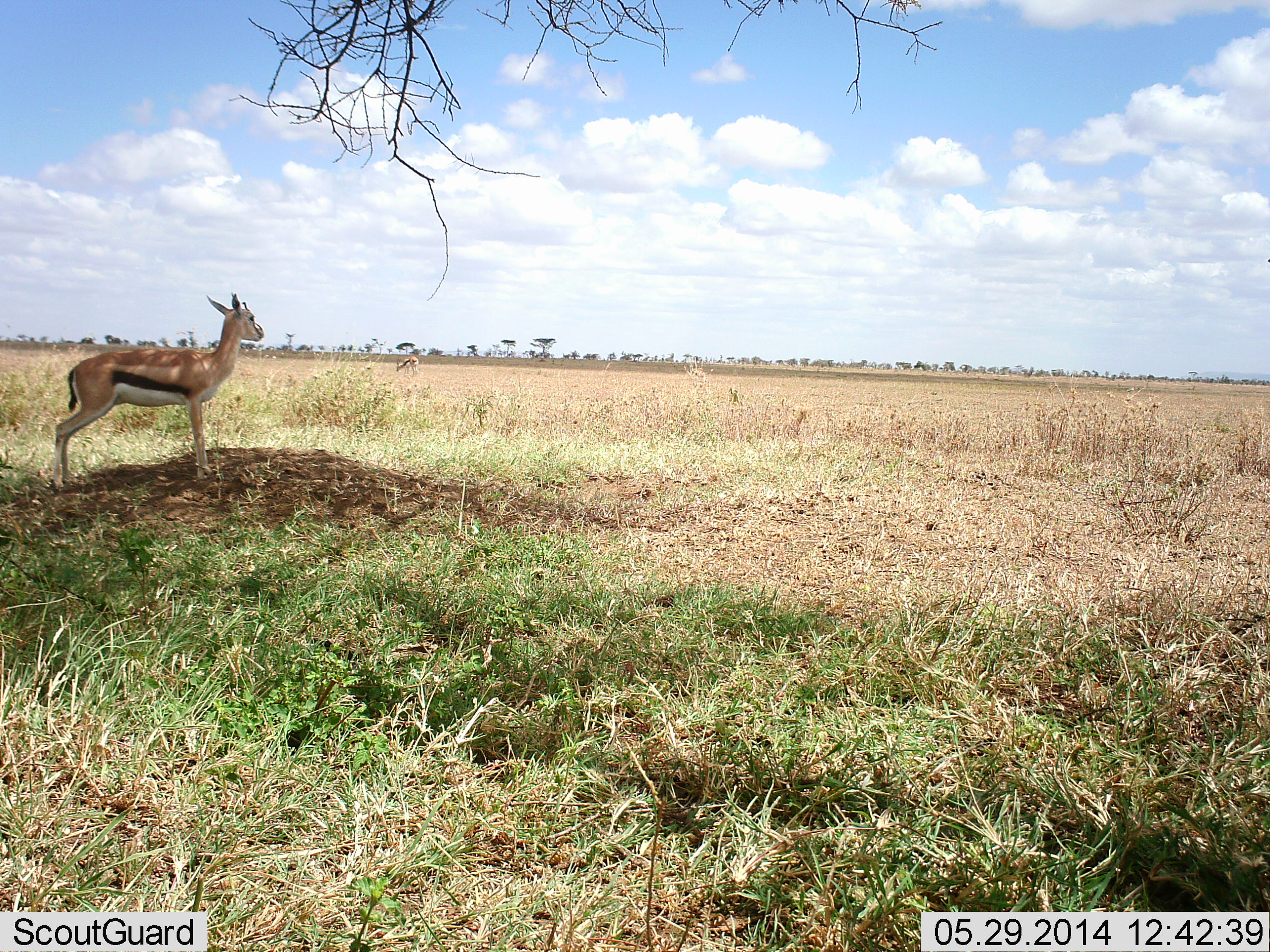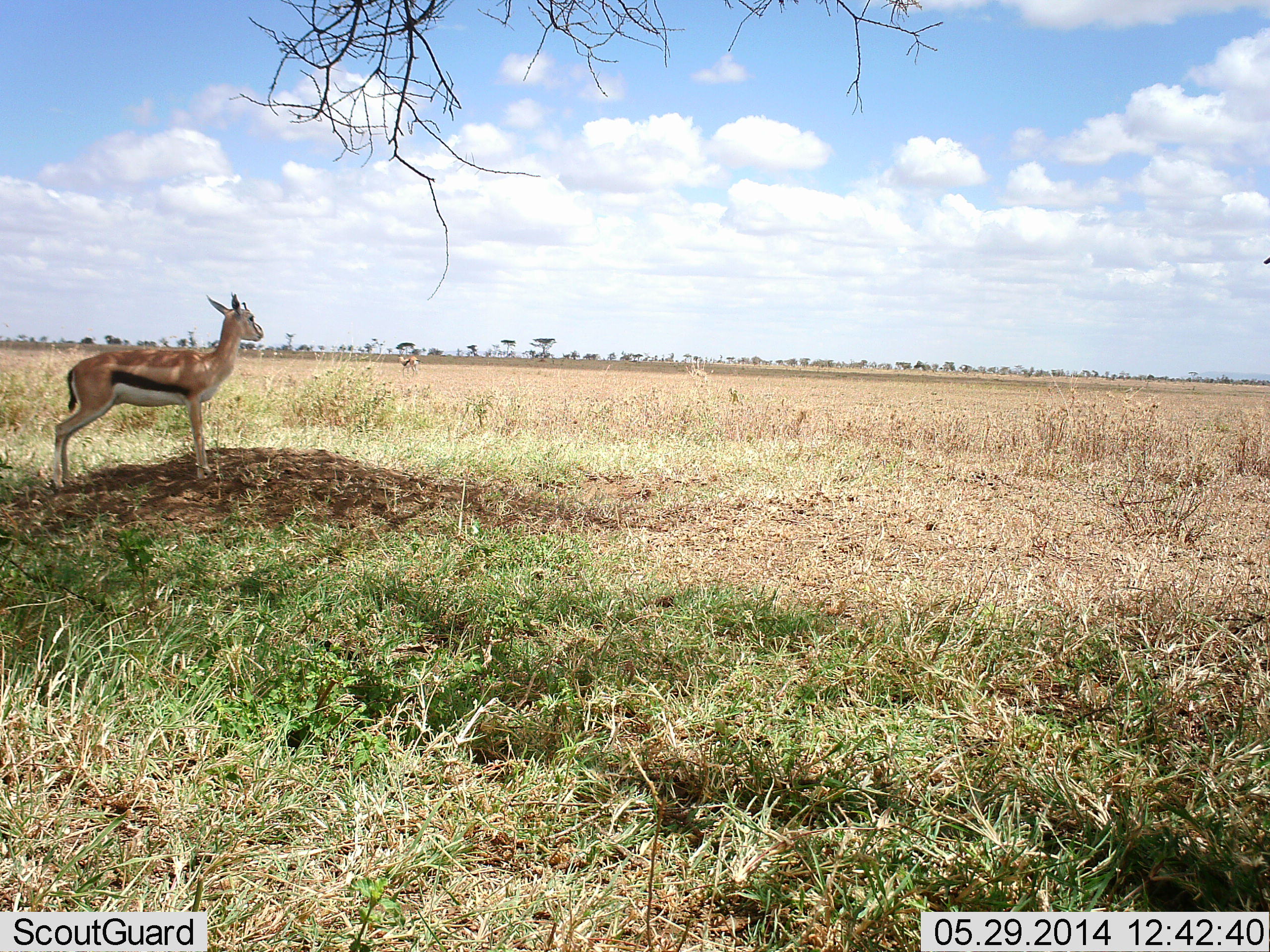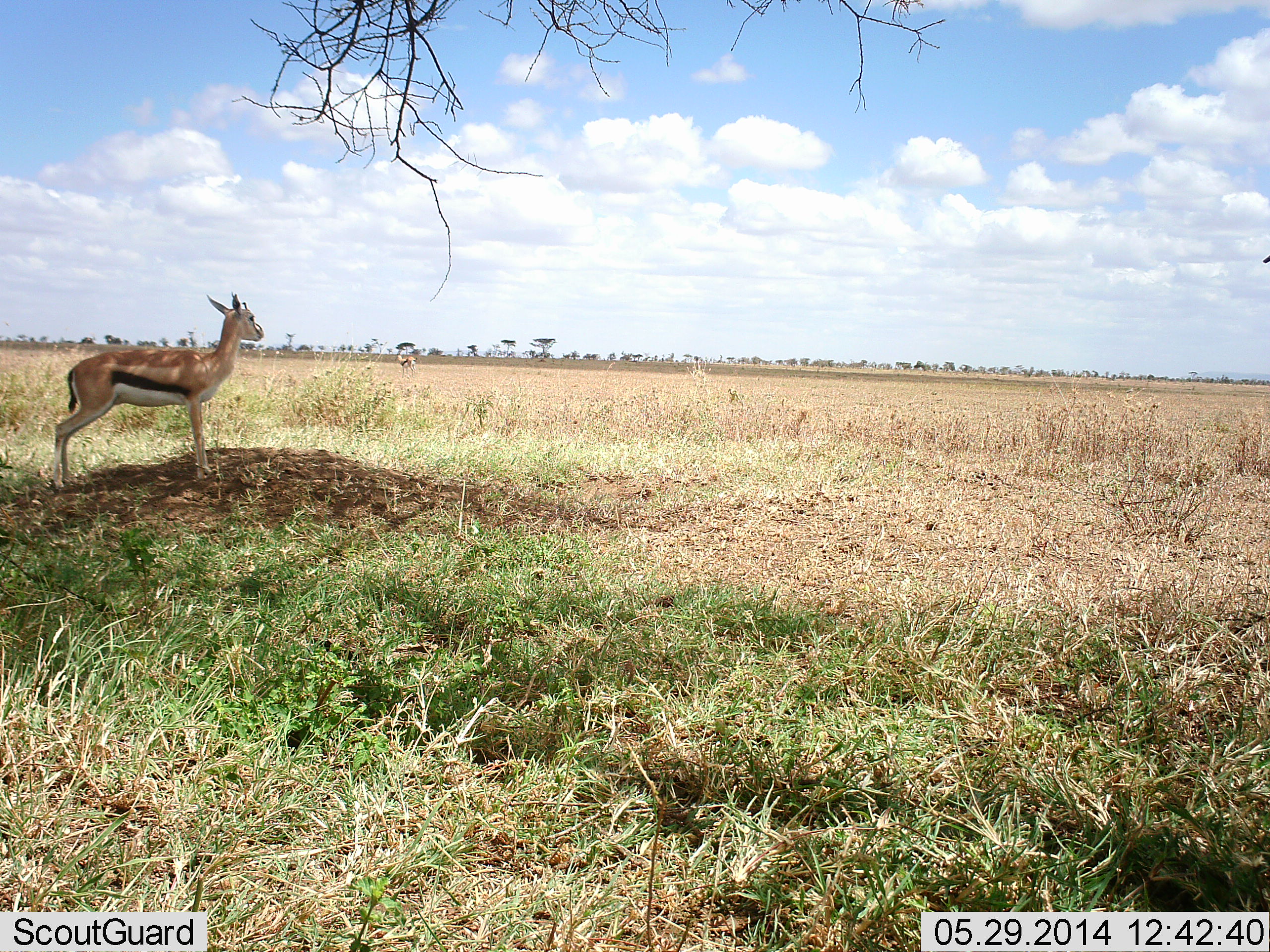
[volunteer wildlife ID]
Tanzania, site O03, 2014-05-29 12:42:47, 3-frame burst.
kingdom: Animalia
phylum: Chordata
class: Mammalia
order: Artiodactyla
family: Bovidae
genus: Eudorcas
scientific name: Eudorcas thomsonii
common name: thomson's gazelle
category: gazellethomsons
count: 2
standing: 100%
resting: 0%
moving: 10%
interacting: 0%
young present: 0%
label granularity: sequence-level